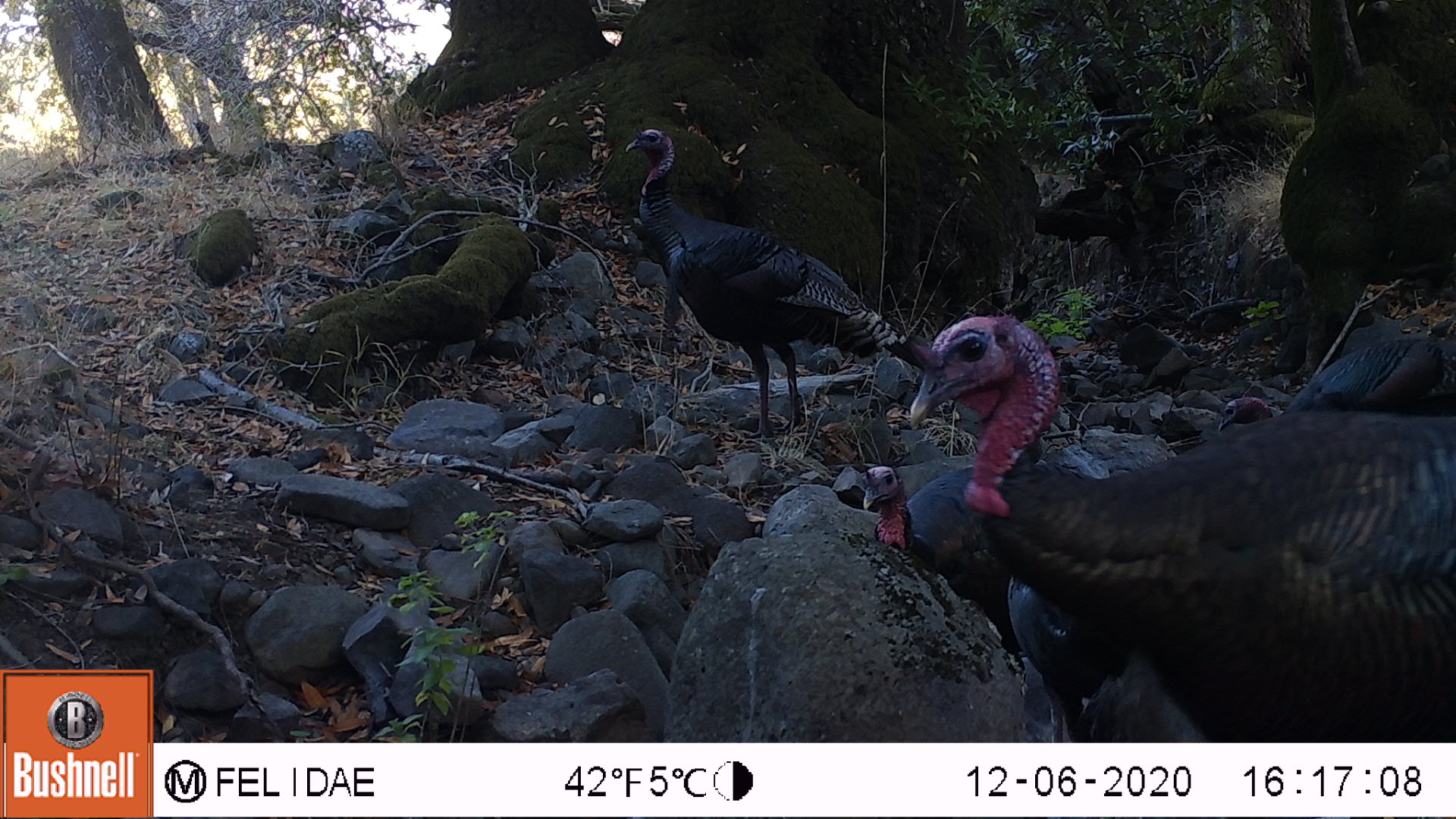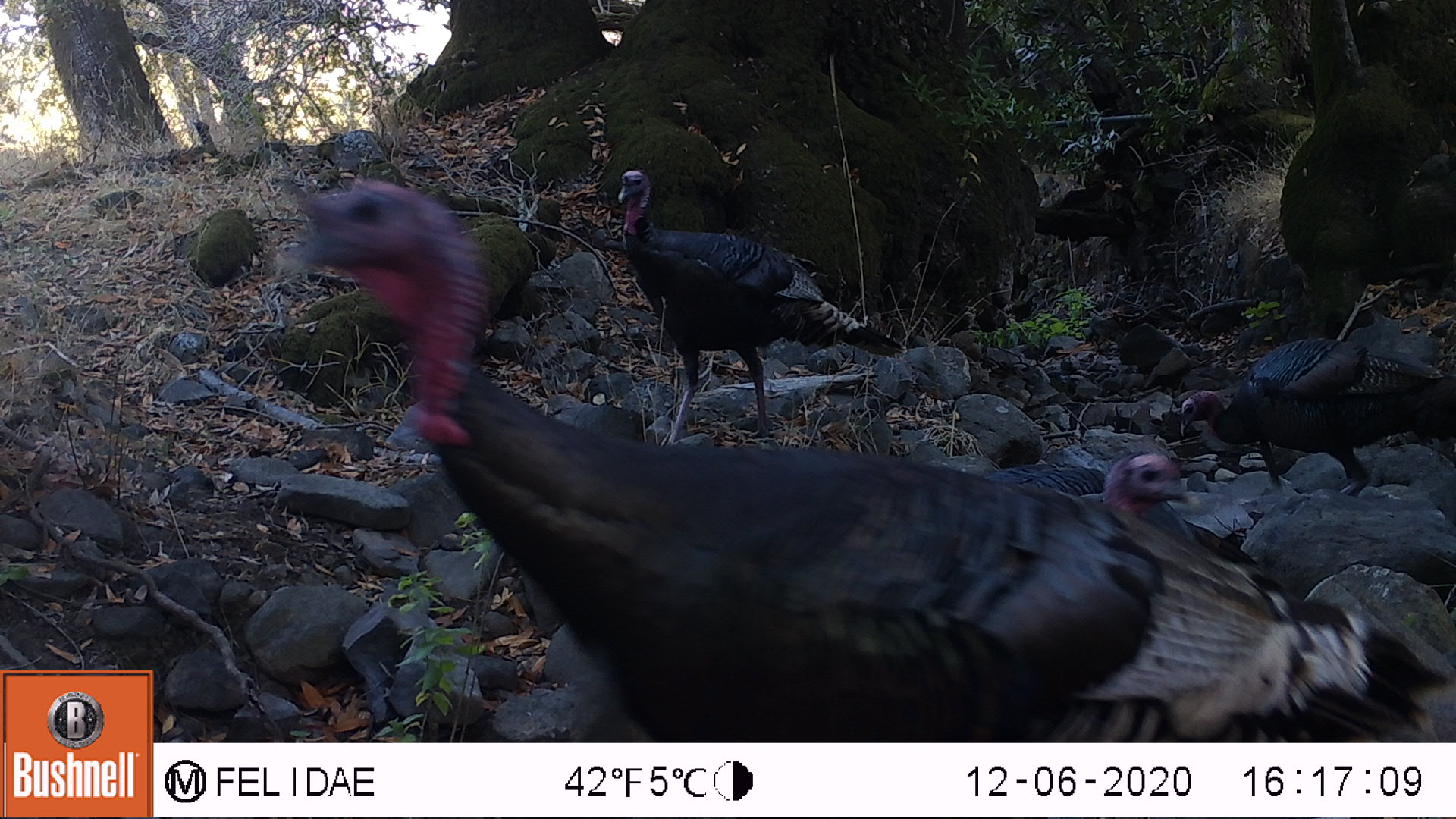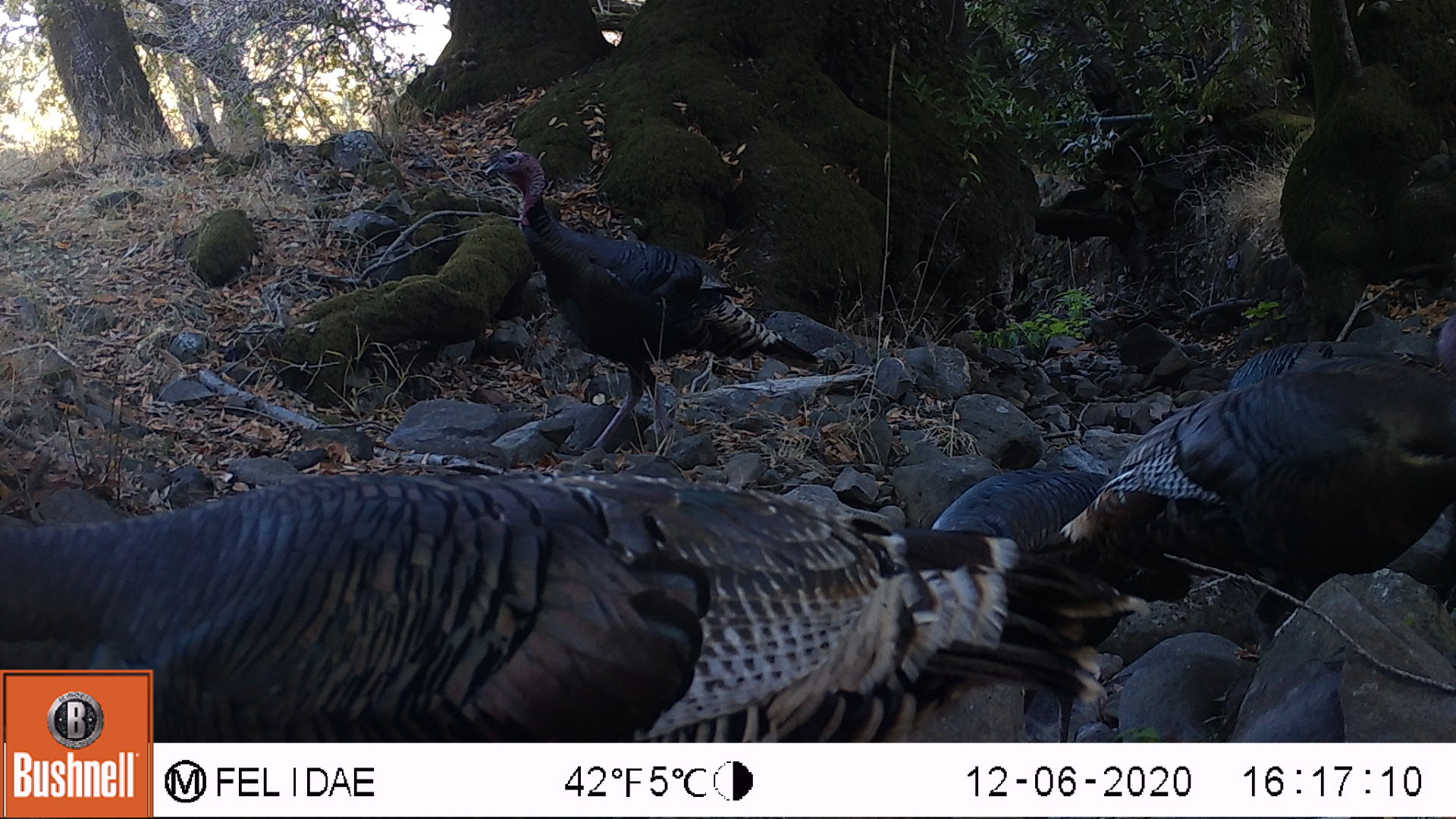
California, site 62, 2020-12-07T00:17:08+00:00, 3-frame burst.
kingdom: Animalia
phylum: Chordata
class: Aves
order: Galliformes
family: Phasianidae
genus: Meleagris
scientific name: Meleagris gallopavo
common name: turkey